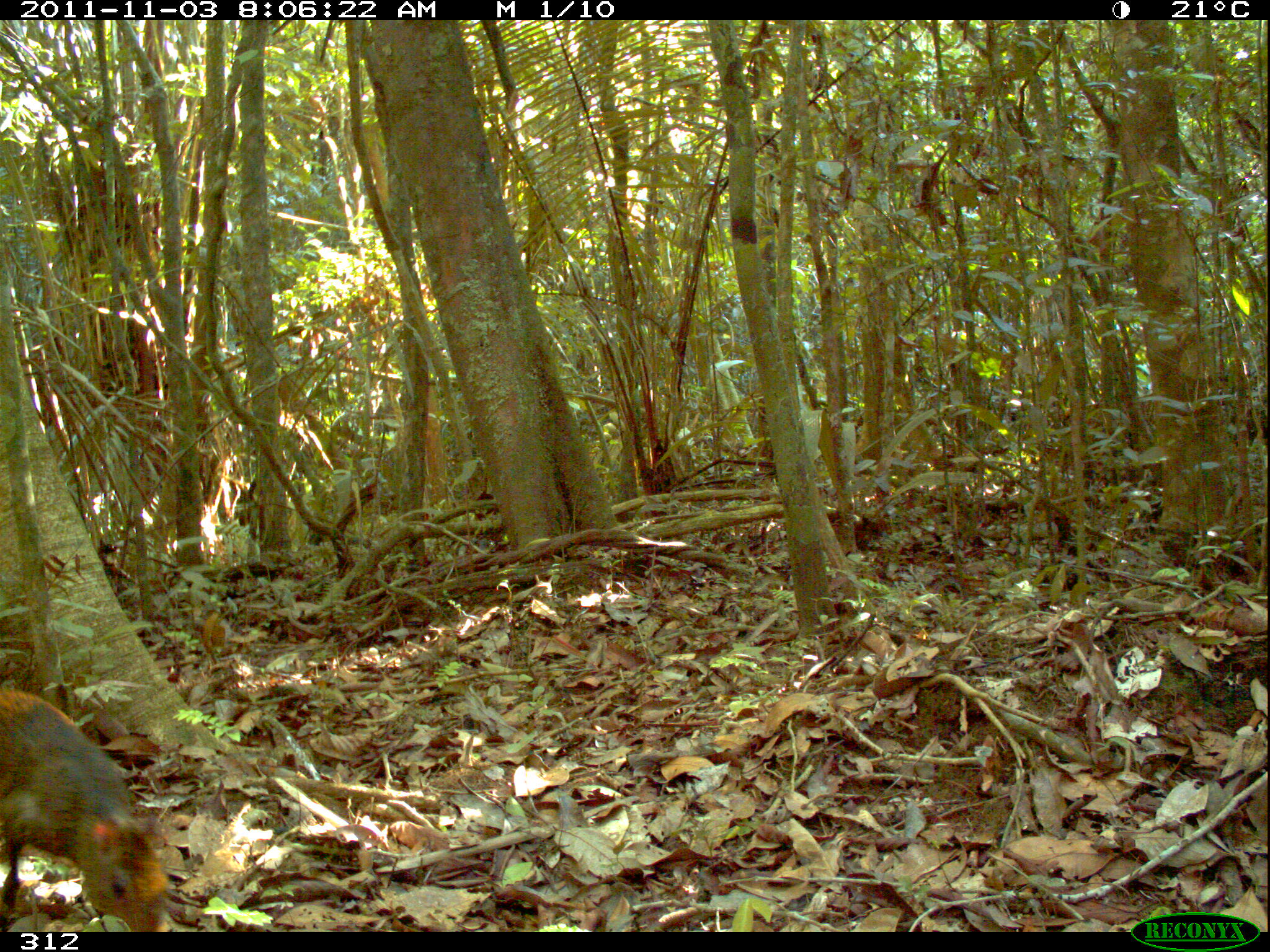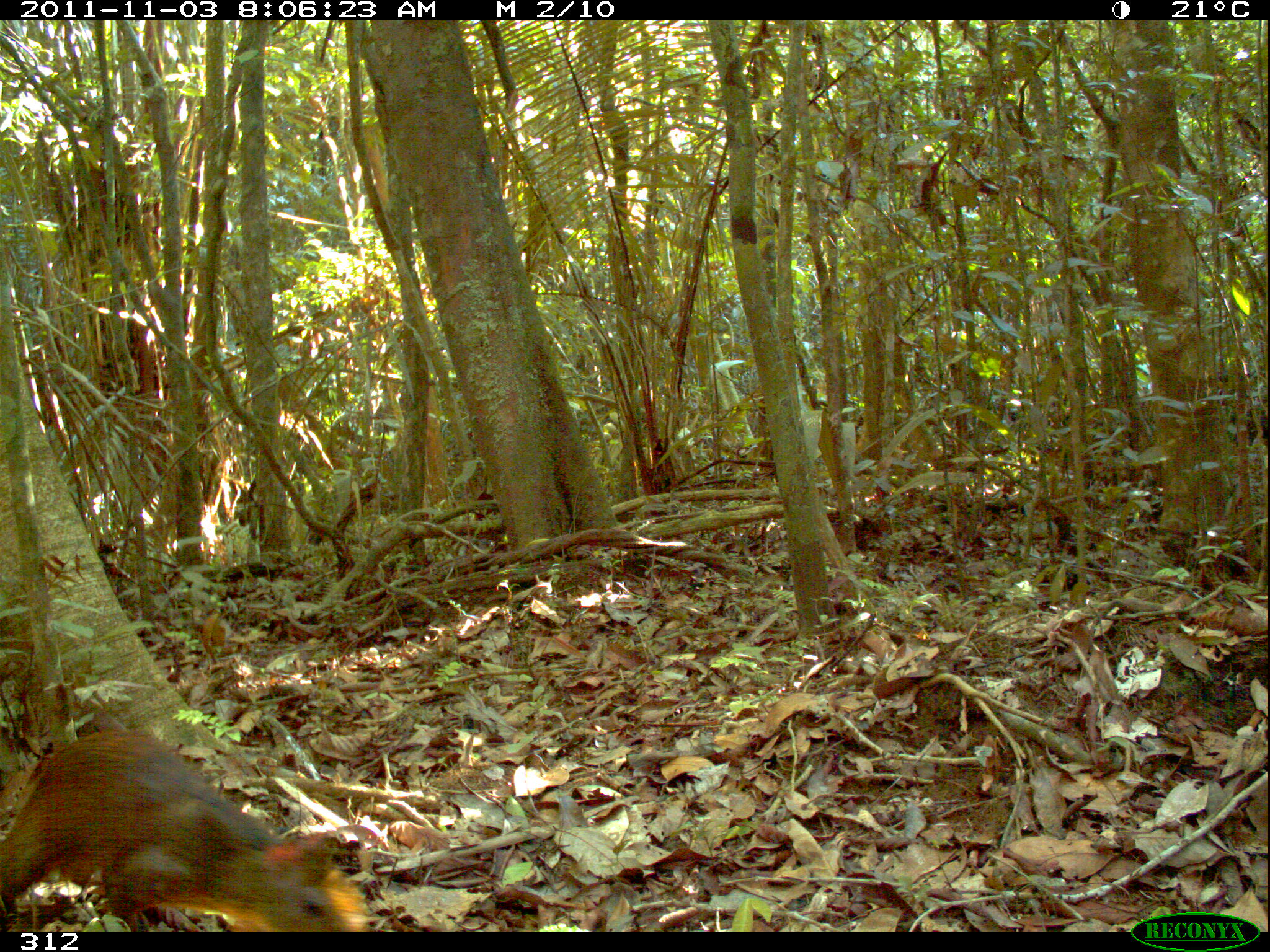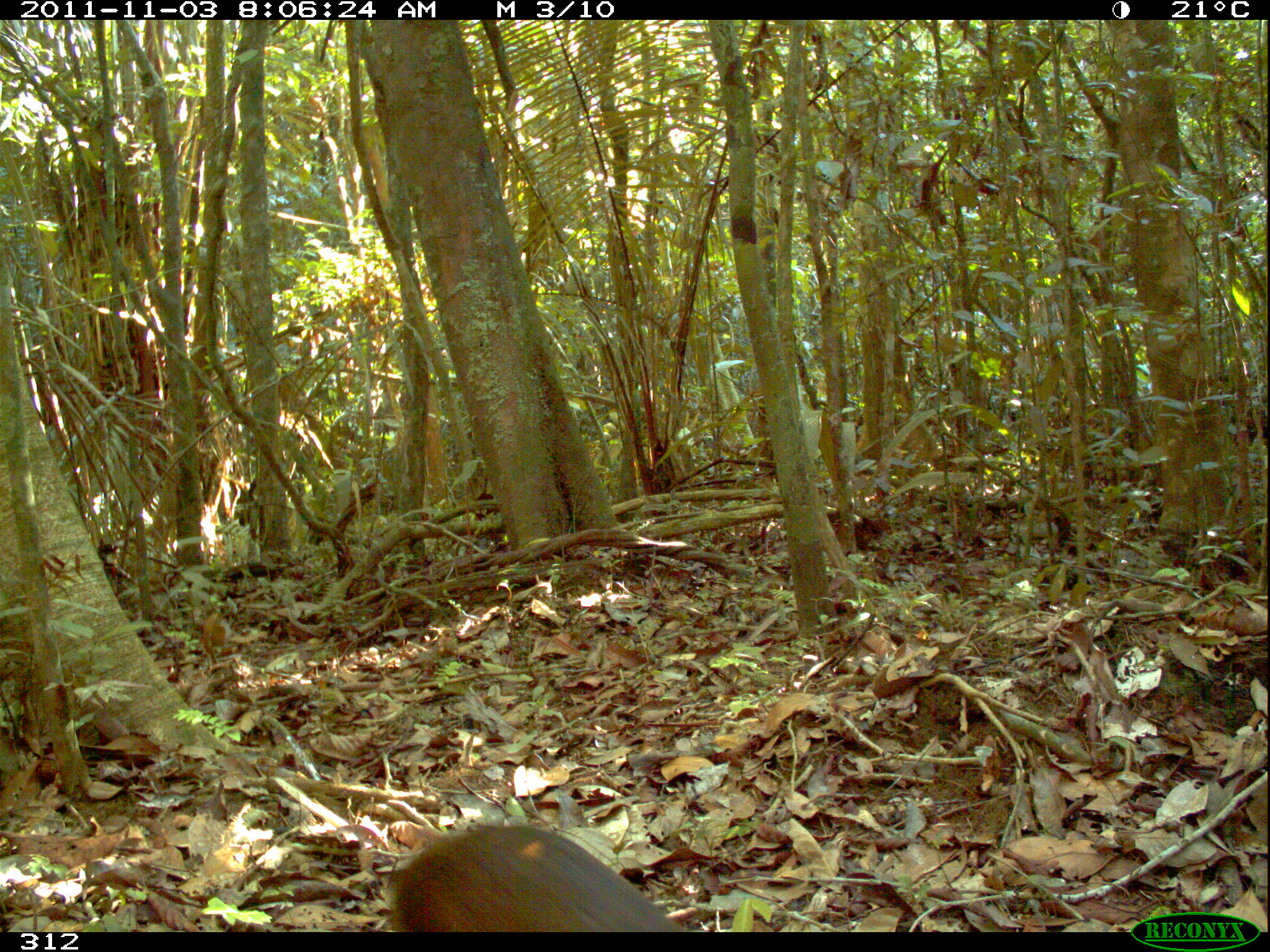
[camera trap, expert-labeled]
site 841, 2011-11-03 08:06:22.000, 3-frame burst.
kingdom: Animalia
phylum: Chordata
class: Mammalia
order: Rodentia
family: Dasyproctidae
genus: Dasyprocta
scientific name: Dasyprocta punctata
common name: central american agouti